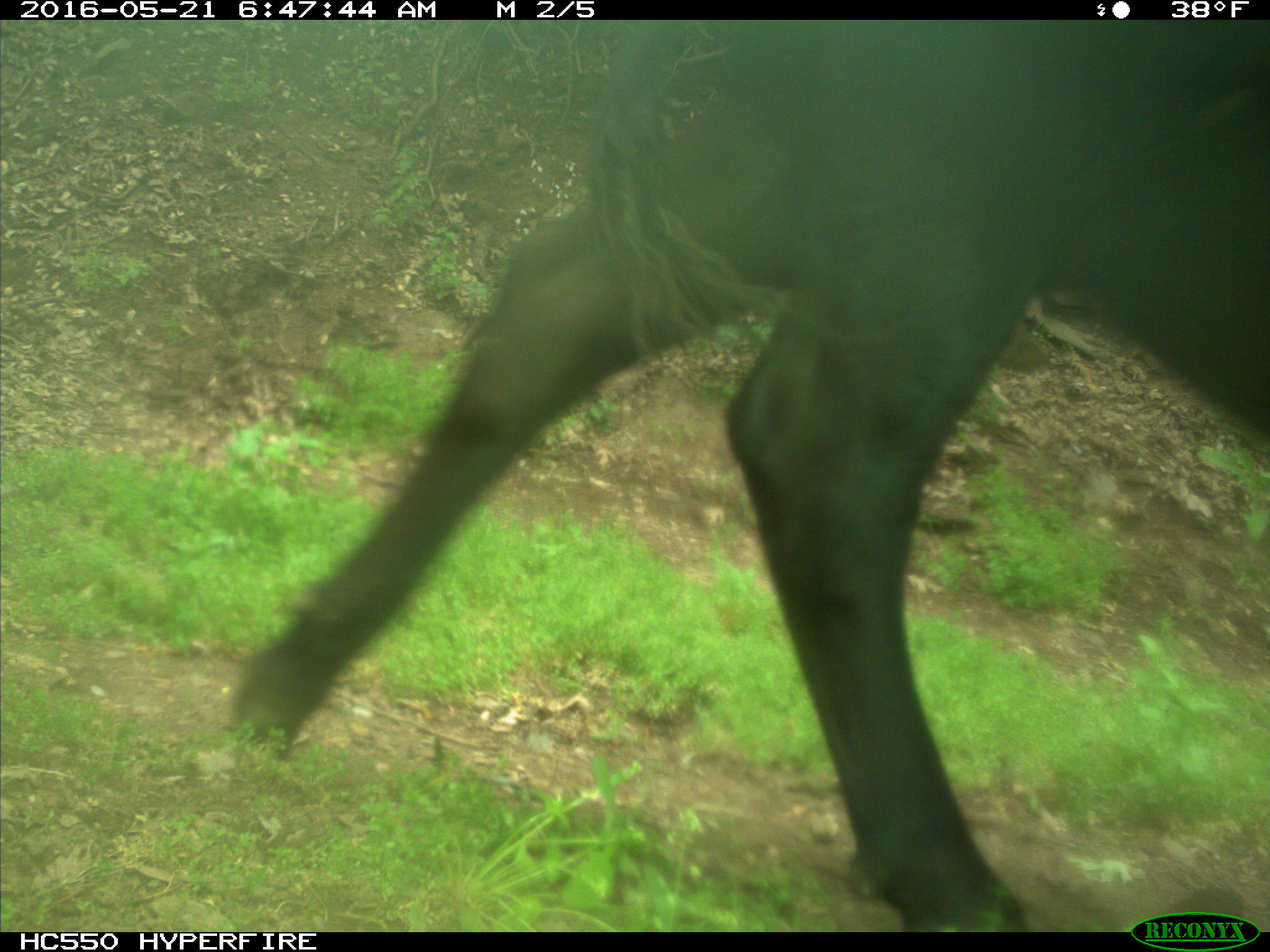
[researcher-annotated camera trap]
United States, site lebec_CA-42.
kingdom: Animalia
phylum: Chordata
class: Mammalia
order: Artiodactyla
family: Bovidae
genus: Bos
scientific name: Bos taurus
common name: domestic cow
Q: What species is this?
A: Bos taurus (domestic cow).